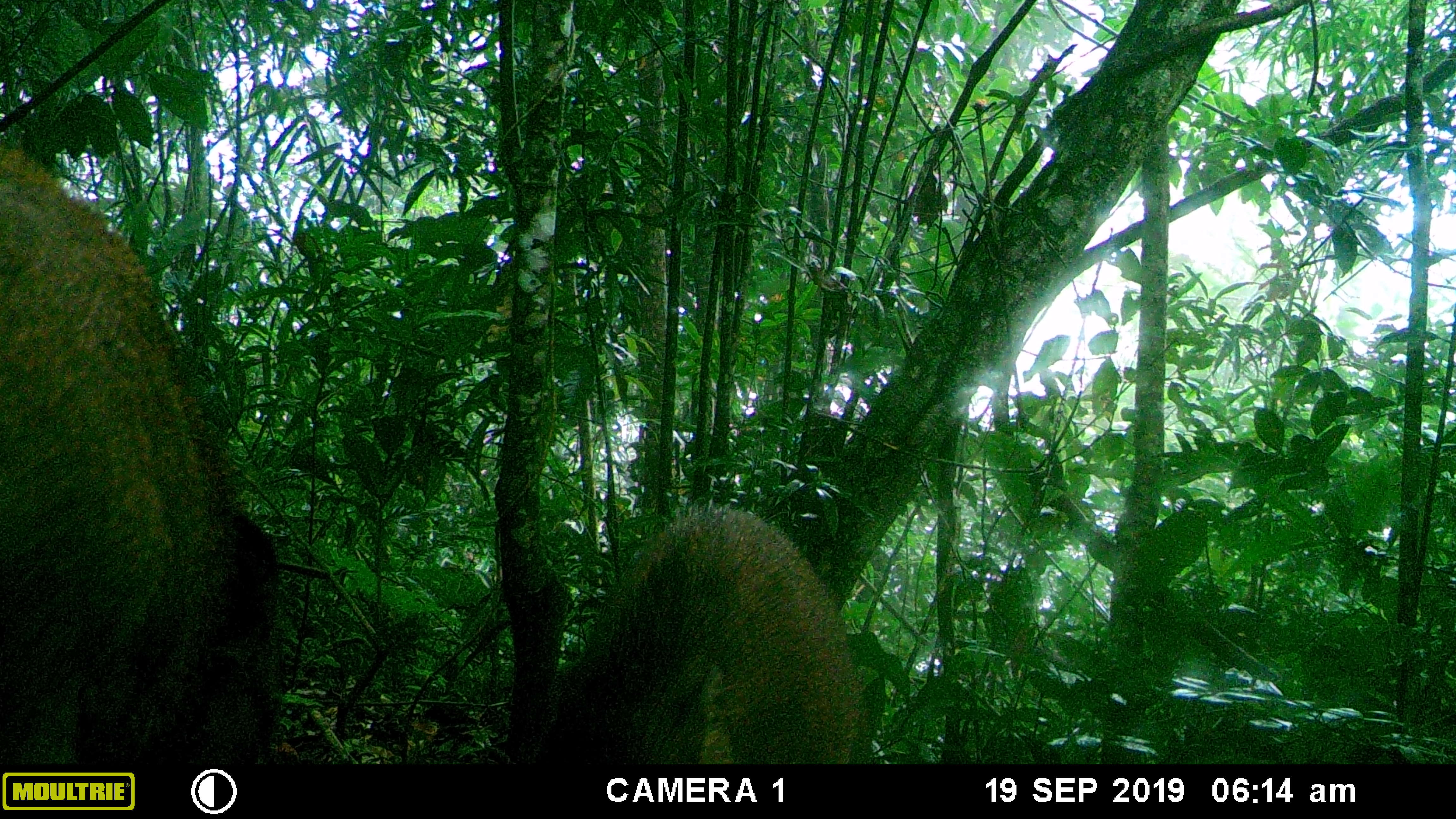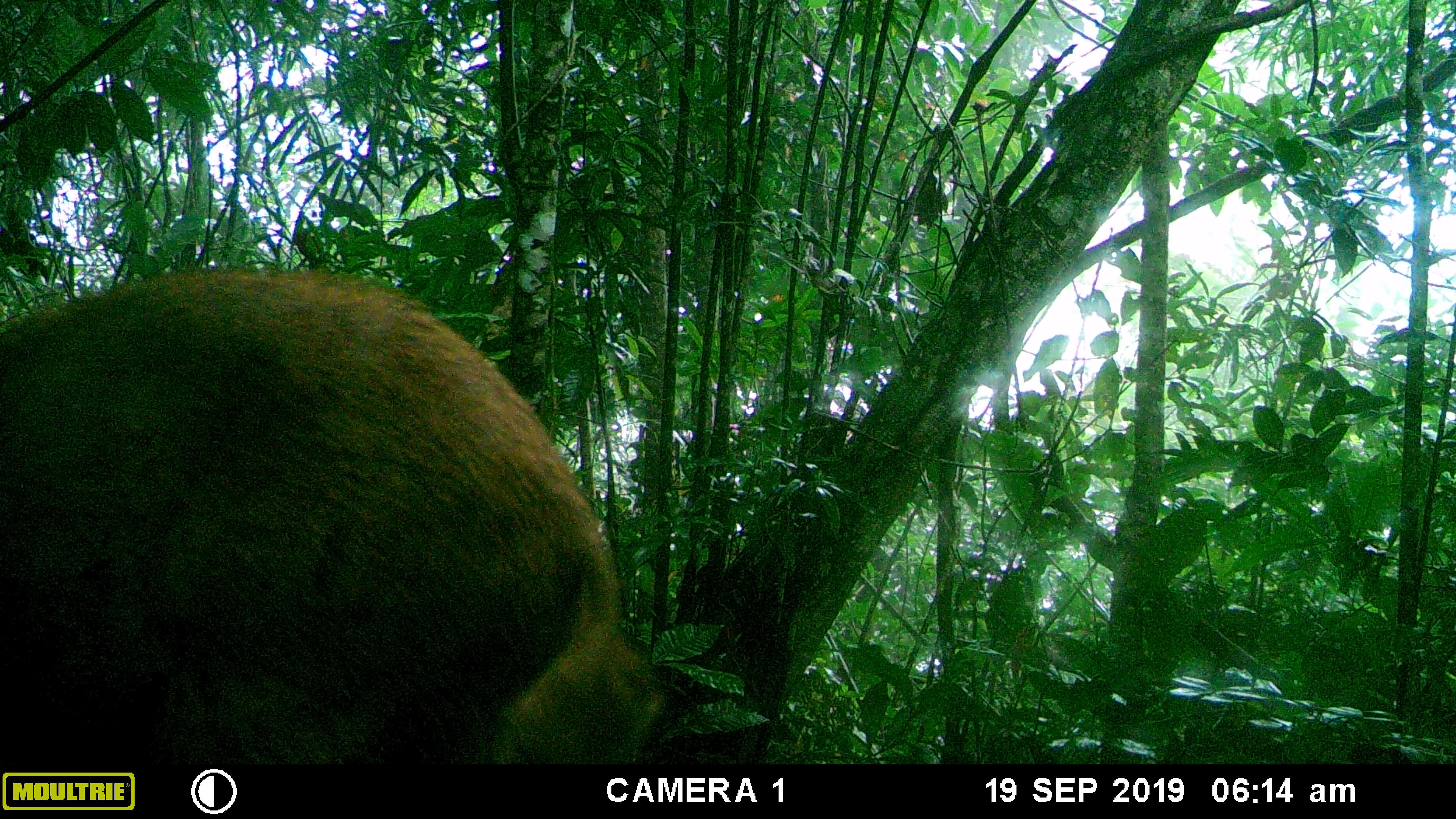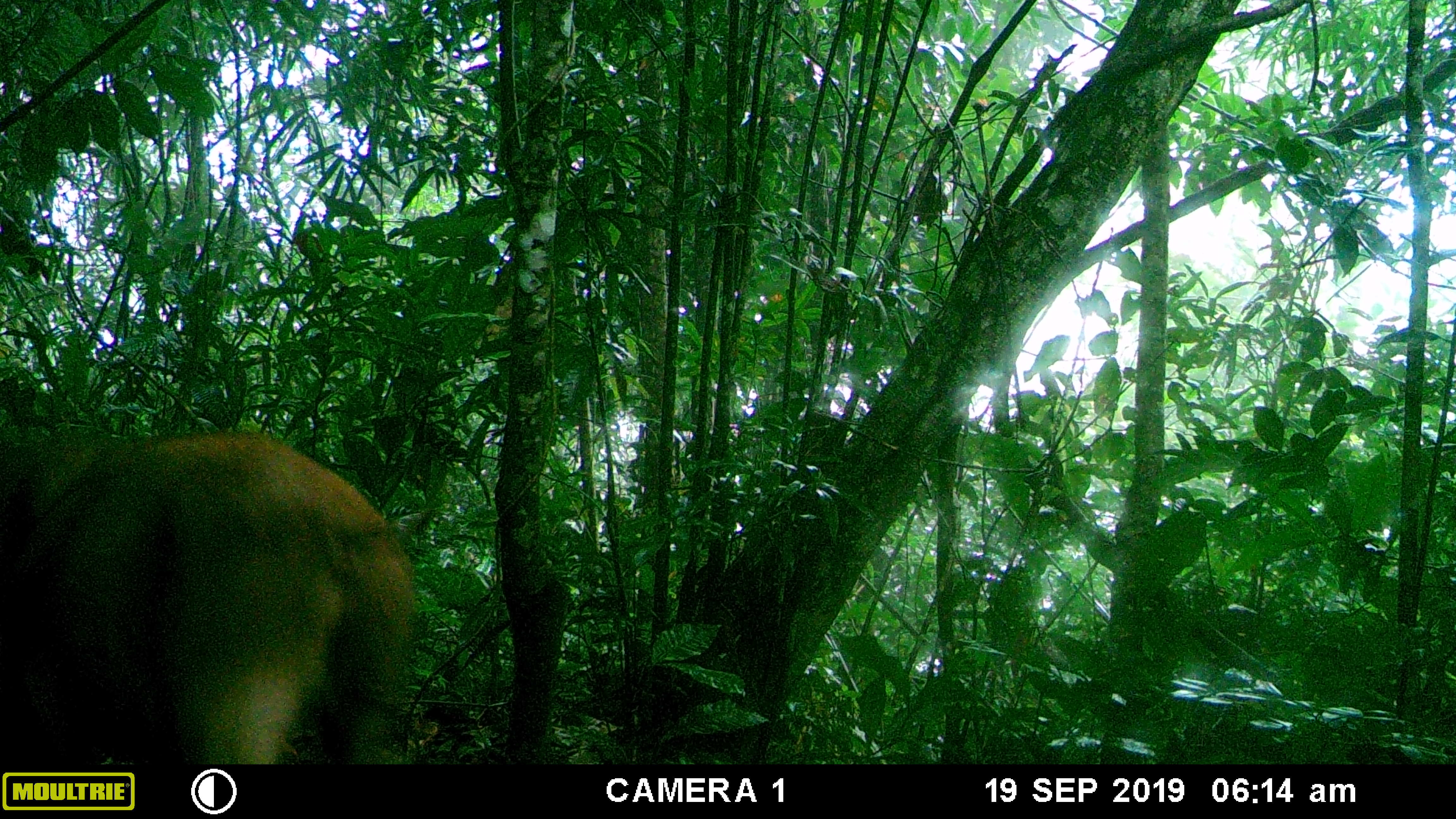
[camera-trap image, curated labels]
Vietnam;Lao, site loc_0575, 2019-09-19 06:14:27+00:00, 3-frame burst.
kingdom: Animalia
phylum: Chordata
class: Mammalia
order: Artiodactyla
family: Suidae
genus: Sus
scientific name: Sus scrofa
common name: eurasian wild pig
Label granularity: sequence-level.